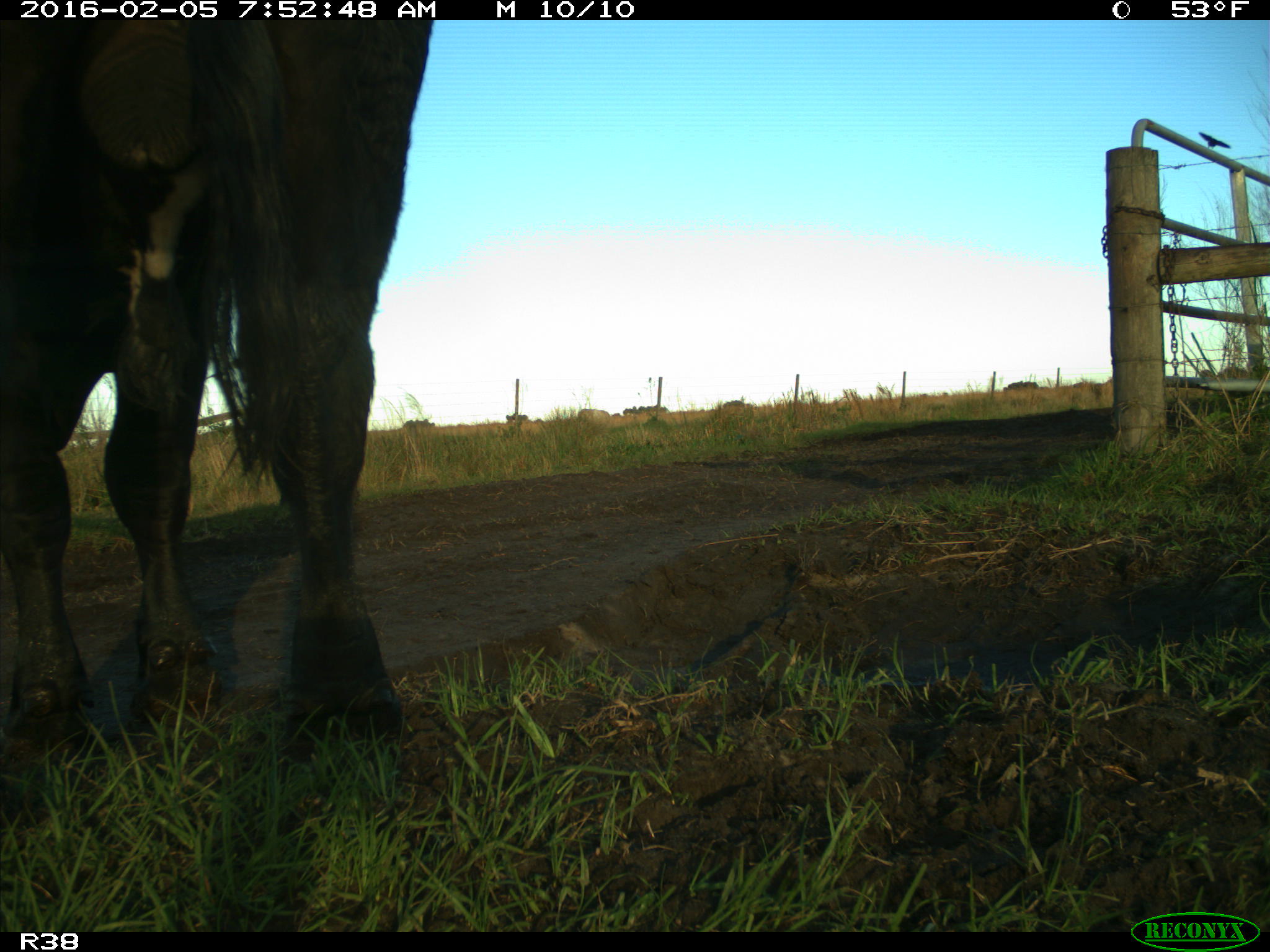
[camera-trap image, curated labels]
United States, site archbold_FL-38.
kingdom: Animalia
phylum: Chordata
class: Mammalia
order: Artiodactyla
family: Bovidae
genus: Bos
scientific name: Bos taurus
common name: domestic cow